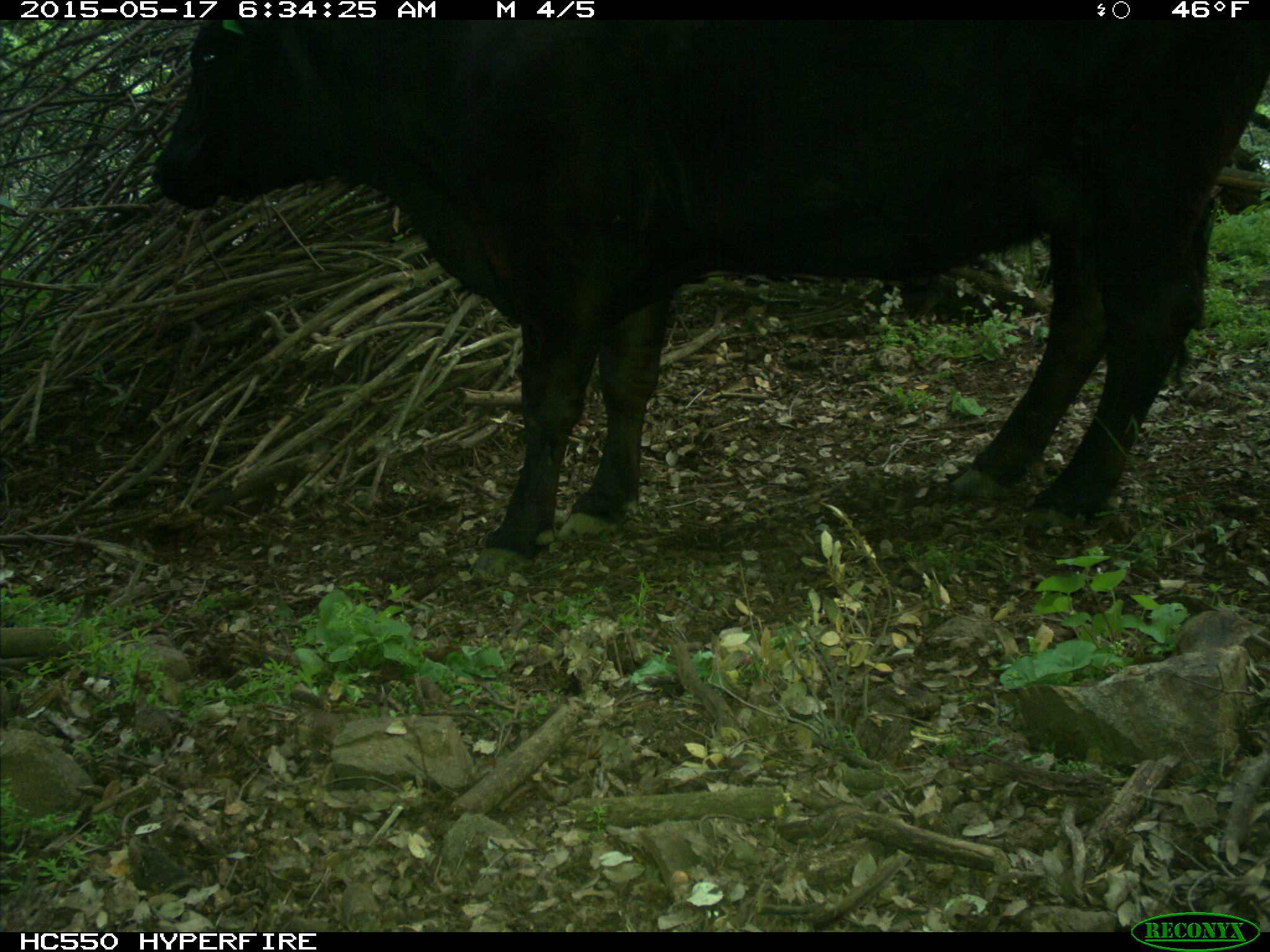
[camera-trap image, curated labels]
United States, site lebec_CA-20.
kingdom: Animalia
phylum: Chordata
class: Mammalia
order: Artiodactyla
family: Bovidae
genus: Bos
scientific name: Bos taurus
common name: domestic cow